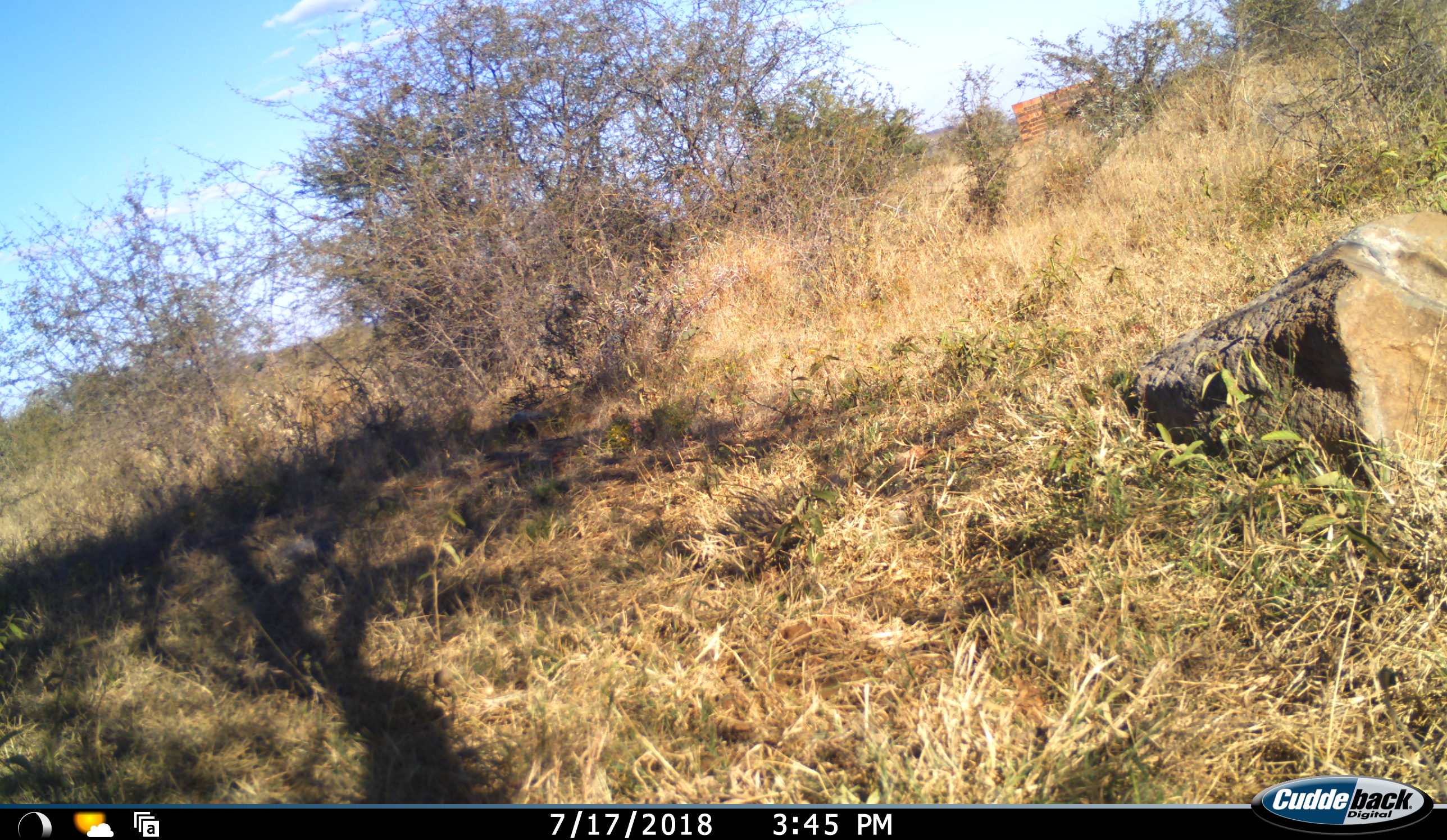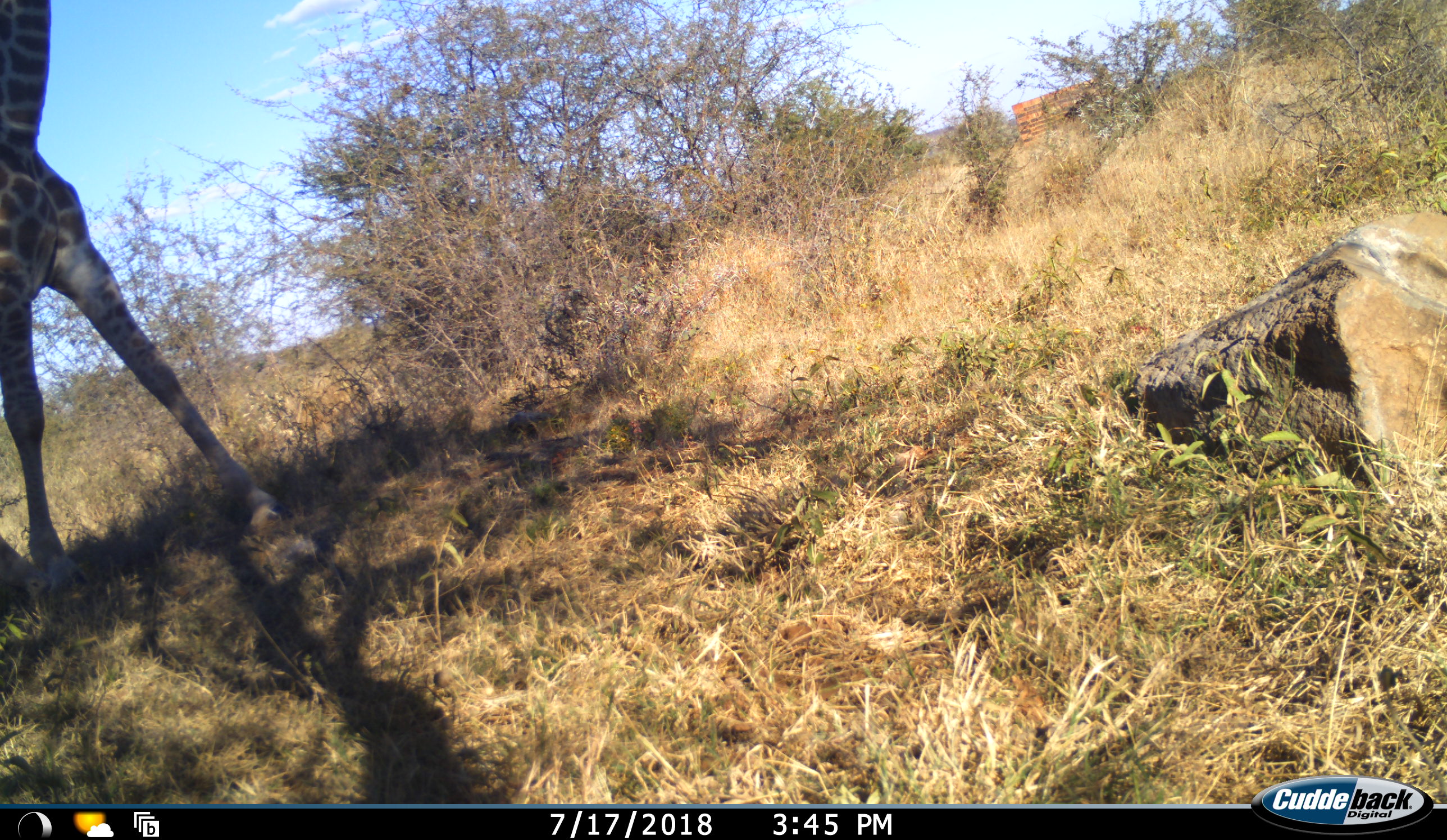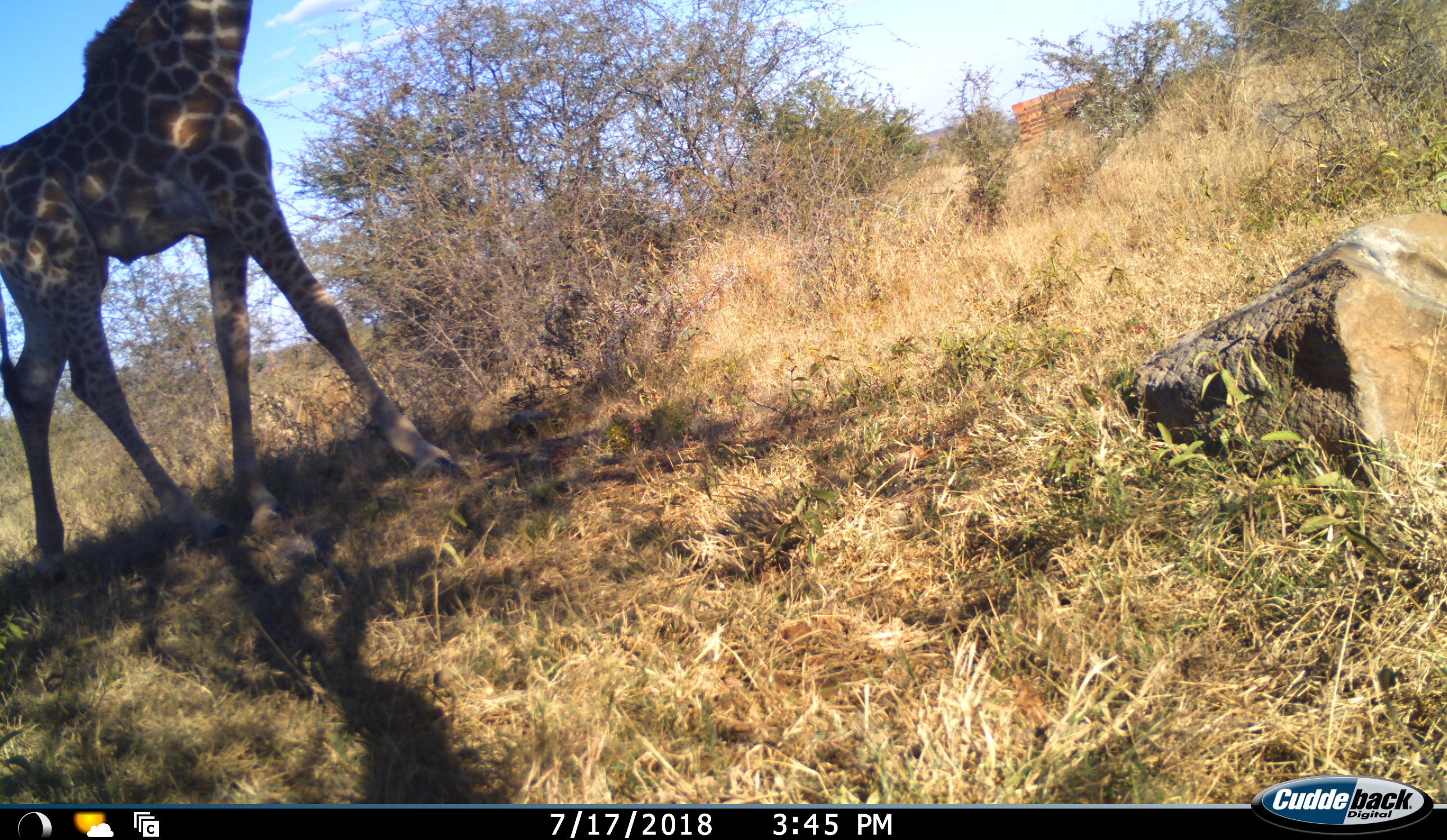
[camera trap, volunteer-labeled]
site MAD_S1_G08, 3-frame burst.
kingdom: Animalia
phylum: Chordata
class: Mammalia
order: Artiodactyla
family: Giraffidae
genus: Giraffa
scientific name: Giraffa camelopardalis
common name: giraffe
Giraffe (Giraffa camelopardalis), count 1. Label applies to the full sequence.